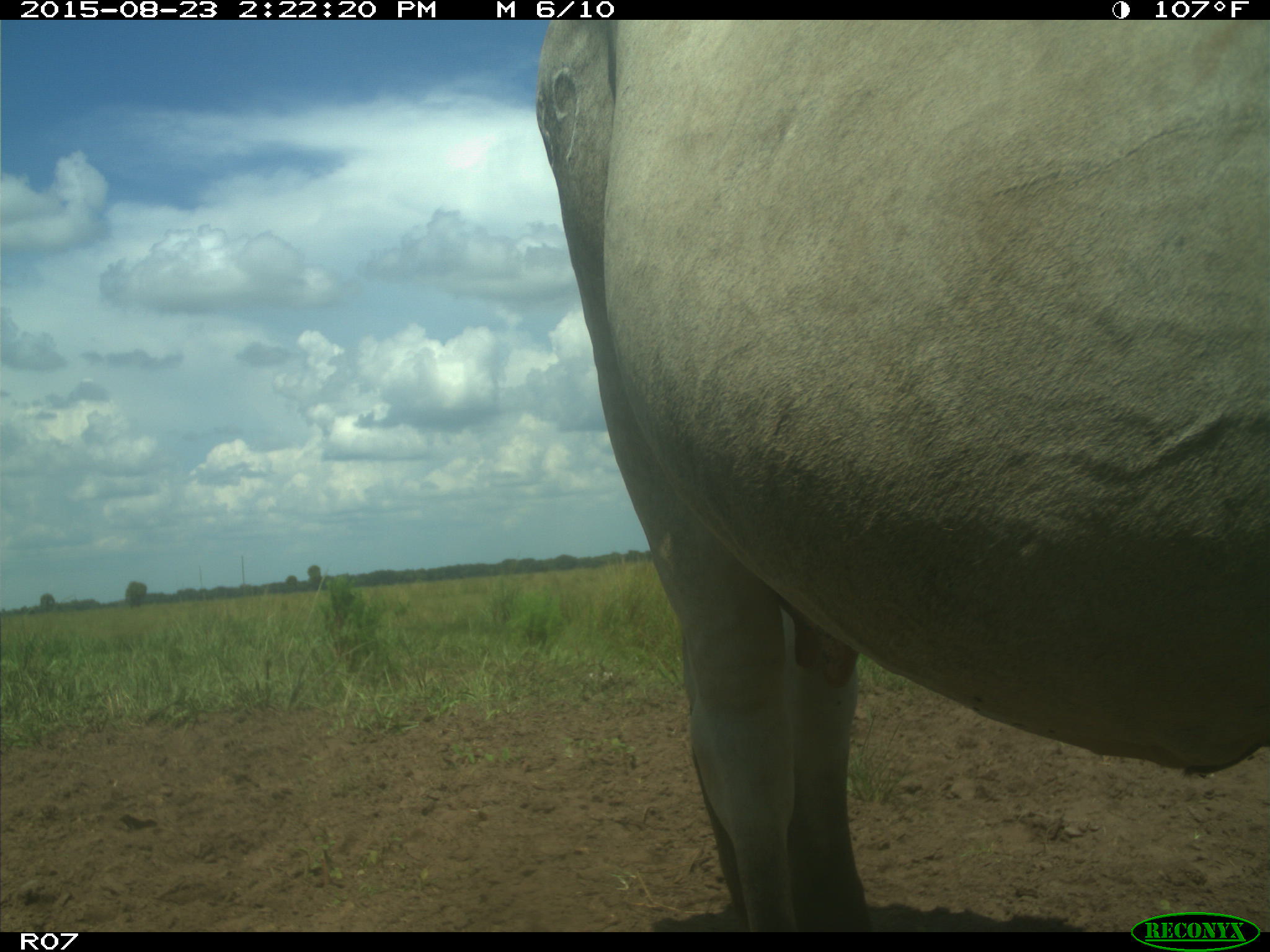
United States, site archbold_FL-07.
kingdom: Animalia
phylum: Chordata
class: Mammalia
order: Artiodactyla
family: Bovidae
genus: Bos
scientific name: Bos taurus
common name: domestic cow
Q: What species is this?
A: Bos taurus (domestic cow).